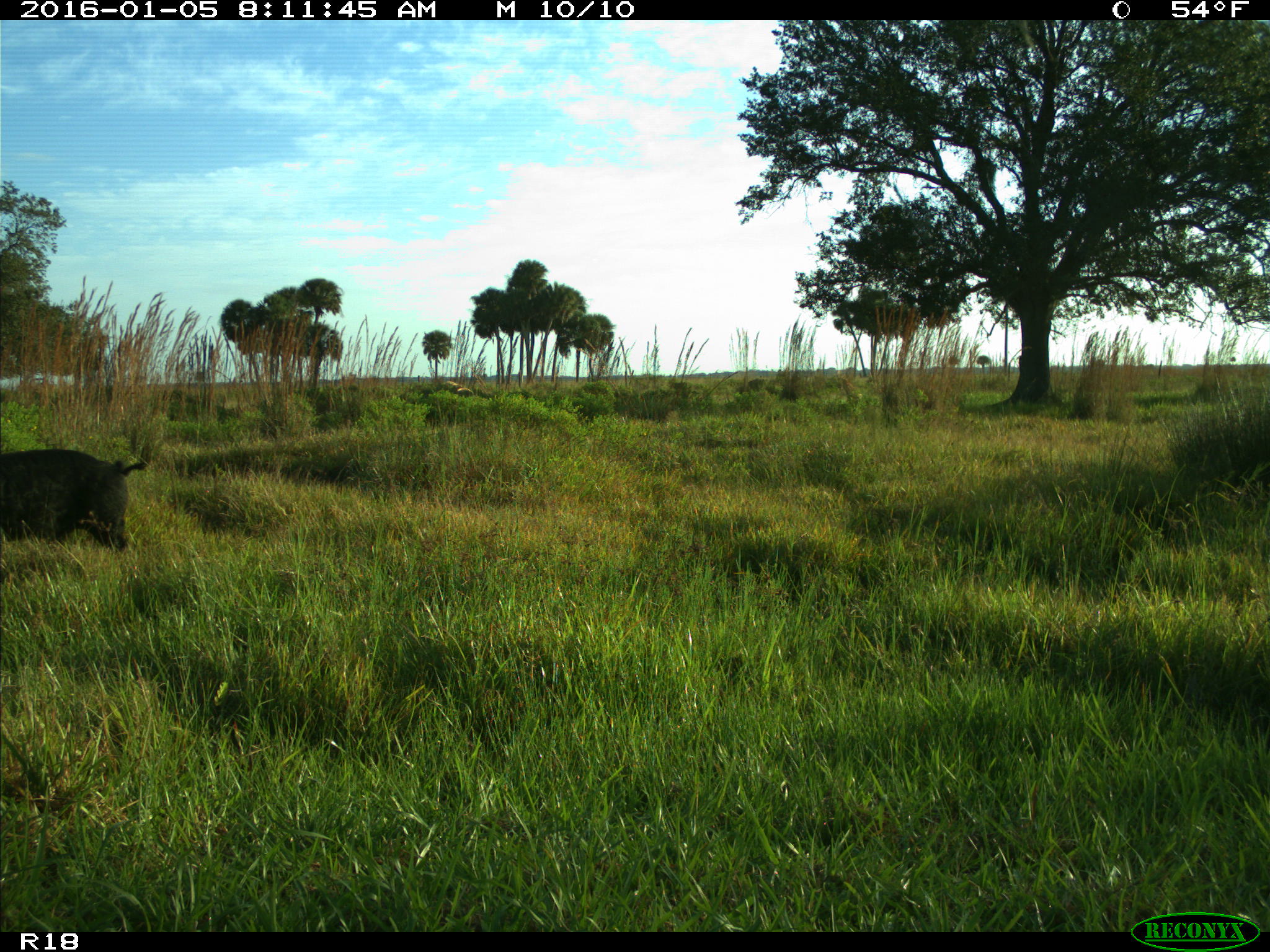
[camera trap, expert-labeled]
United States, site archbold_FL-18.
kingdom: Animalia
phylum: Chordata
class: Mammalia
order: Artiodactyla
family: Suidae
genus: Sus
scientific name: Sus scrofa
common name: wild boar